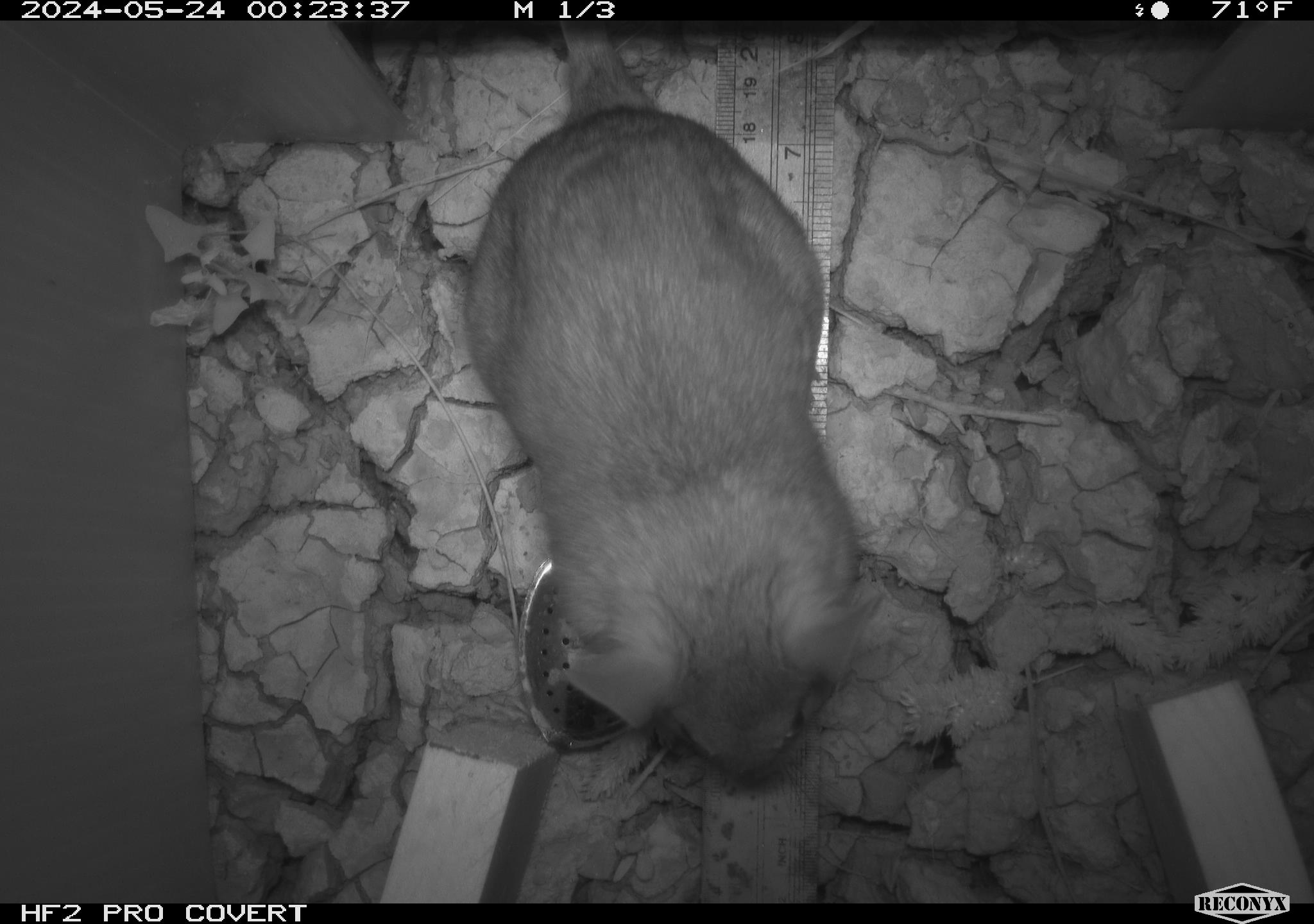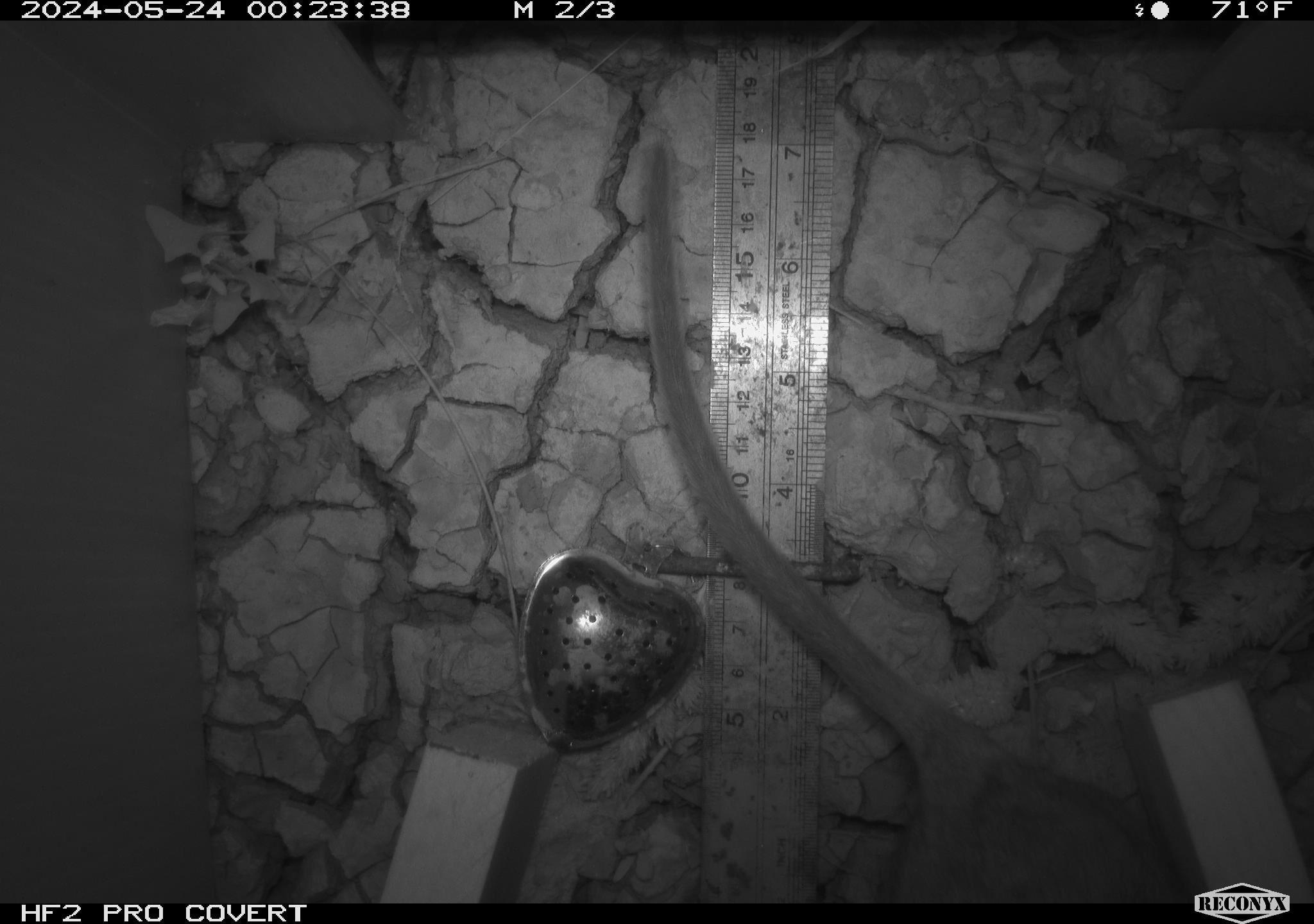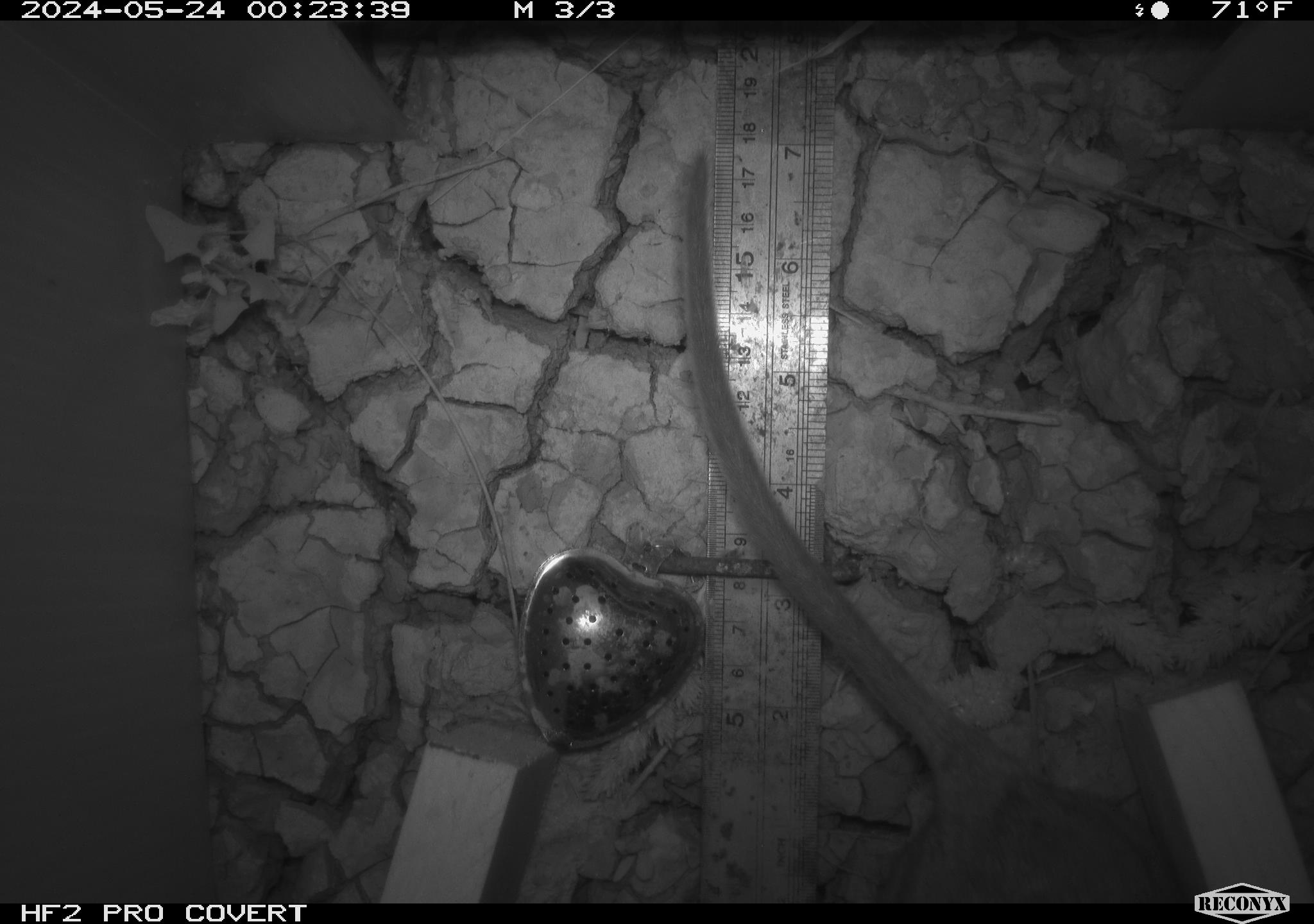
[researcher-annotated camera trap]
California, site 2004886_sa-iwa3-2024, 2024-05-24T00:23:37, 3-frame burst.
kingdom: Animalia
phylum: Chordata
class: Mammalia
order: Rodentia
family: Cricetidae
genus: Neotoma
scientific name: Neotoma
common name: pack rat or woodrat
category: neotoma species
Neotoma species (pack rat or woodrat) (Neotoma).